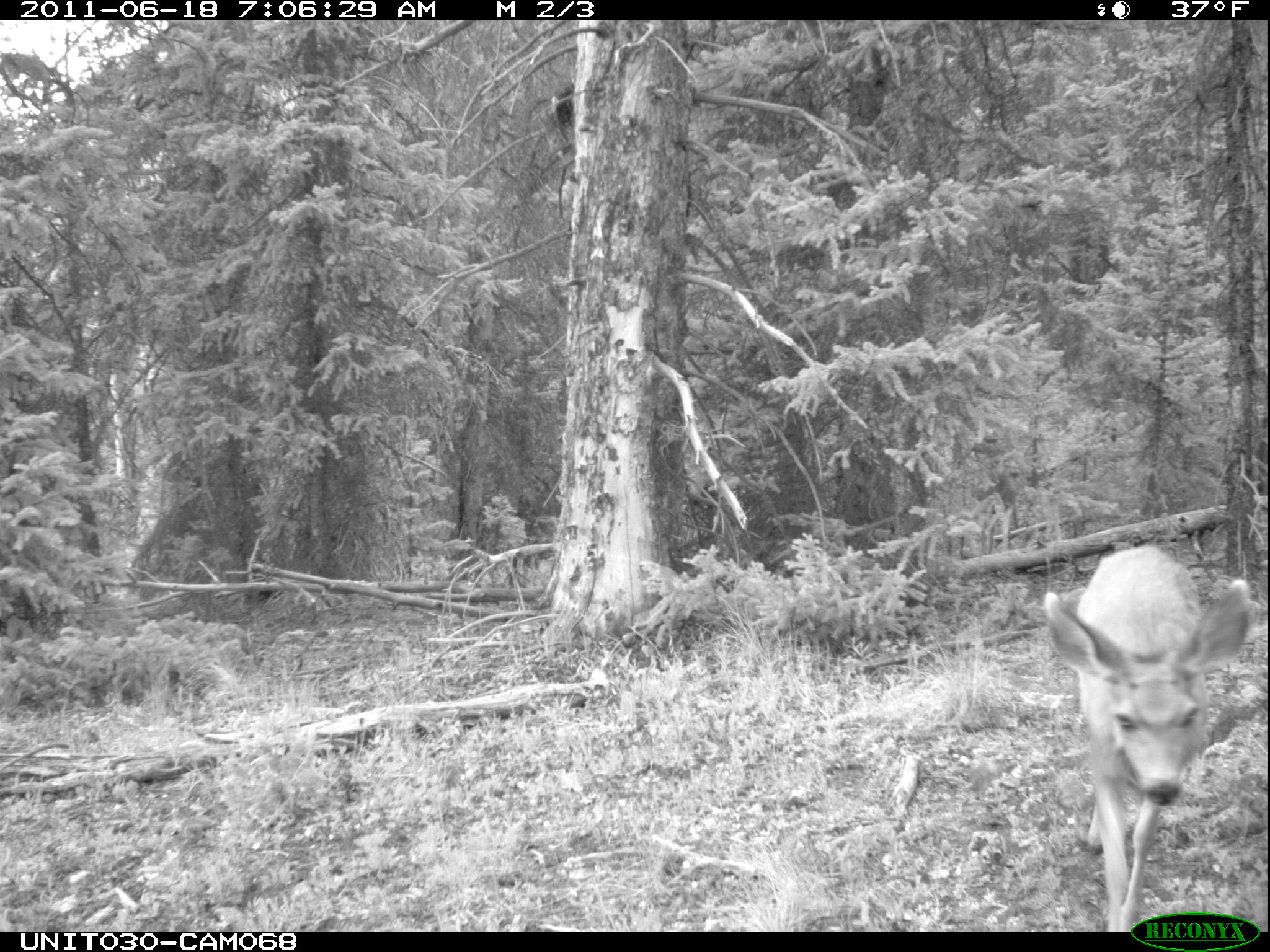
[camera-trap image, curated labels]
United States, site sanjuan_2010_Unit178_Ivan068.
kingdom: Animalia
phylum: Chordata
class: Mammalia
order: Artiodactyla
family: Cervidae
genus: Odocoileus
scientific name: Odocoileus hemionus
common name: mule deer